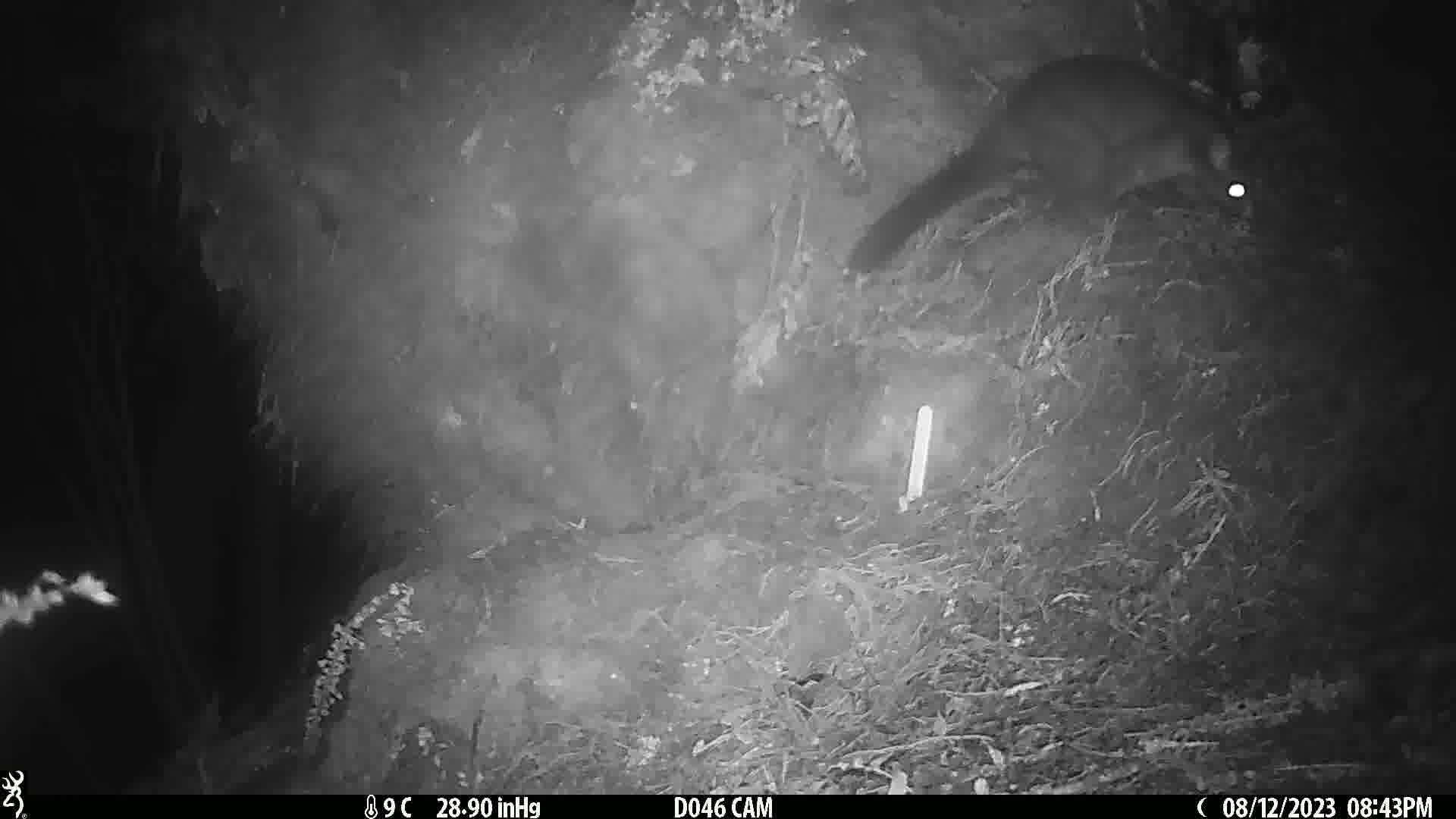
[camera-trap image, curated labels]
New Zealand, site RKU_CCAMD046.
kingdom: Animalia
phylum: Chordata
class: Mammalia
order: Diprotodontia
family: Phalangeridae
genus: Trichosurus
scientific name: Trichosurus vulpecula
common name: common brushtail possum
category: possum